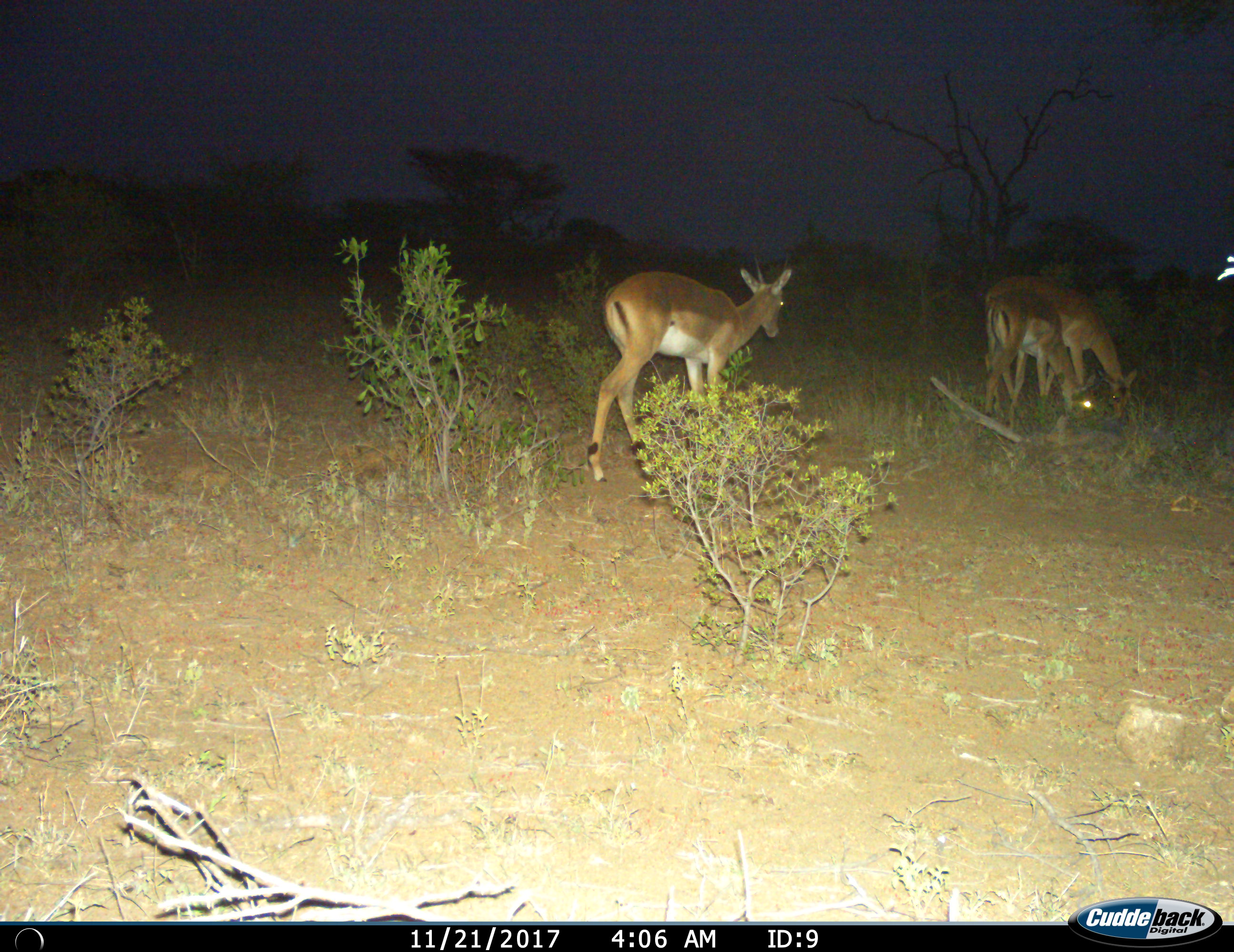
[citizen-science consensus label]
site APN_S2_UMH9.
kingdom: Animalia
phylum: Chordata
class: Mammalia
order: Artiodactyla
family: Bovidae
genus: Aepyceros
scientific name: Aepyceros melampus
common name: impala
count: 3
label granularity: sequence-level